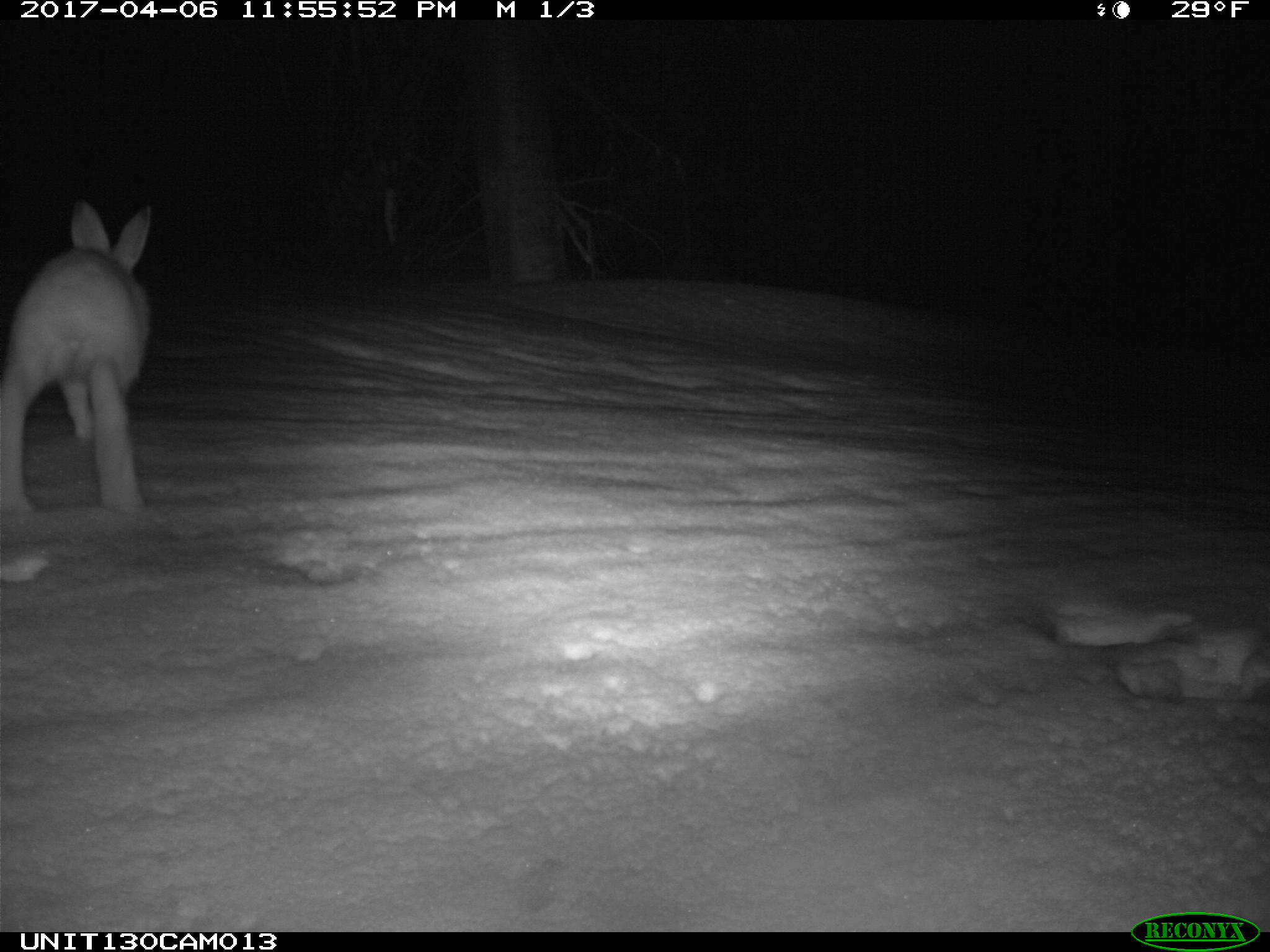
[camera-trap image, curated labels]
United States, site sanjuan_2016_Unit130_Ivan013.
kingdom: Animalia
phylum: Chordata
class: Mammalia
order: Lagomorpha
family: Leporidae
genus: Lepus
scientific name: Lepus americanus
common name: snowshoe hare